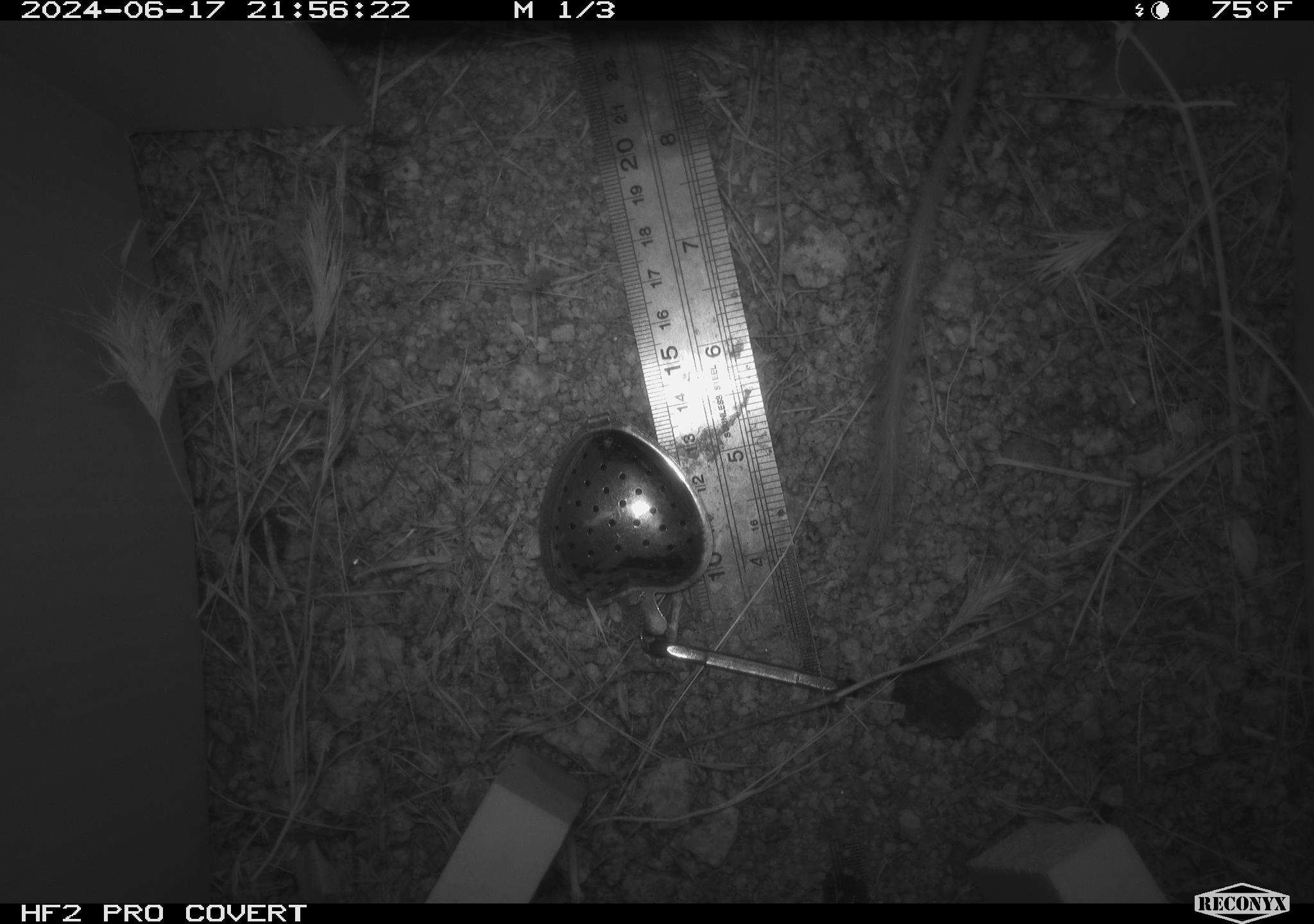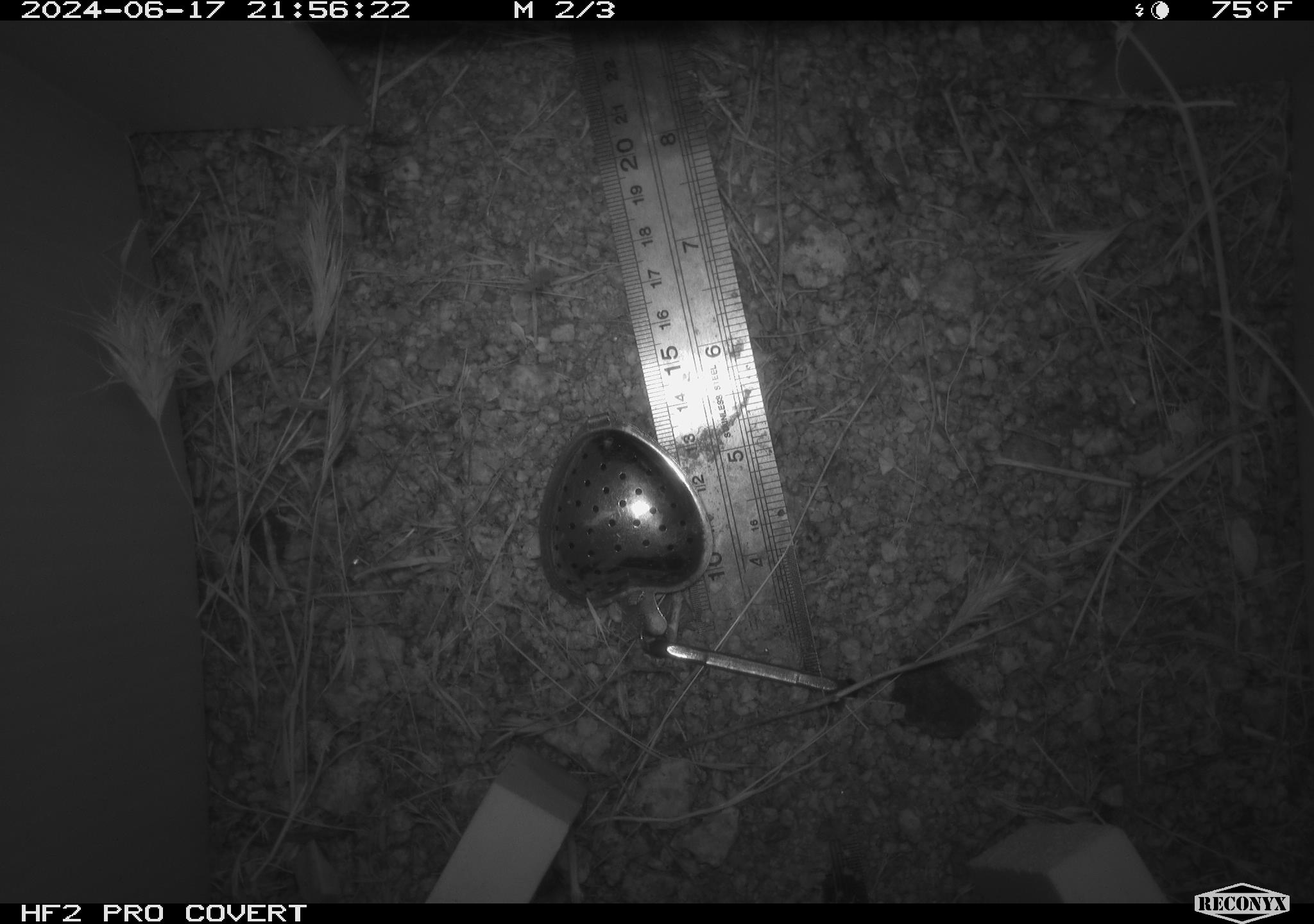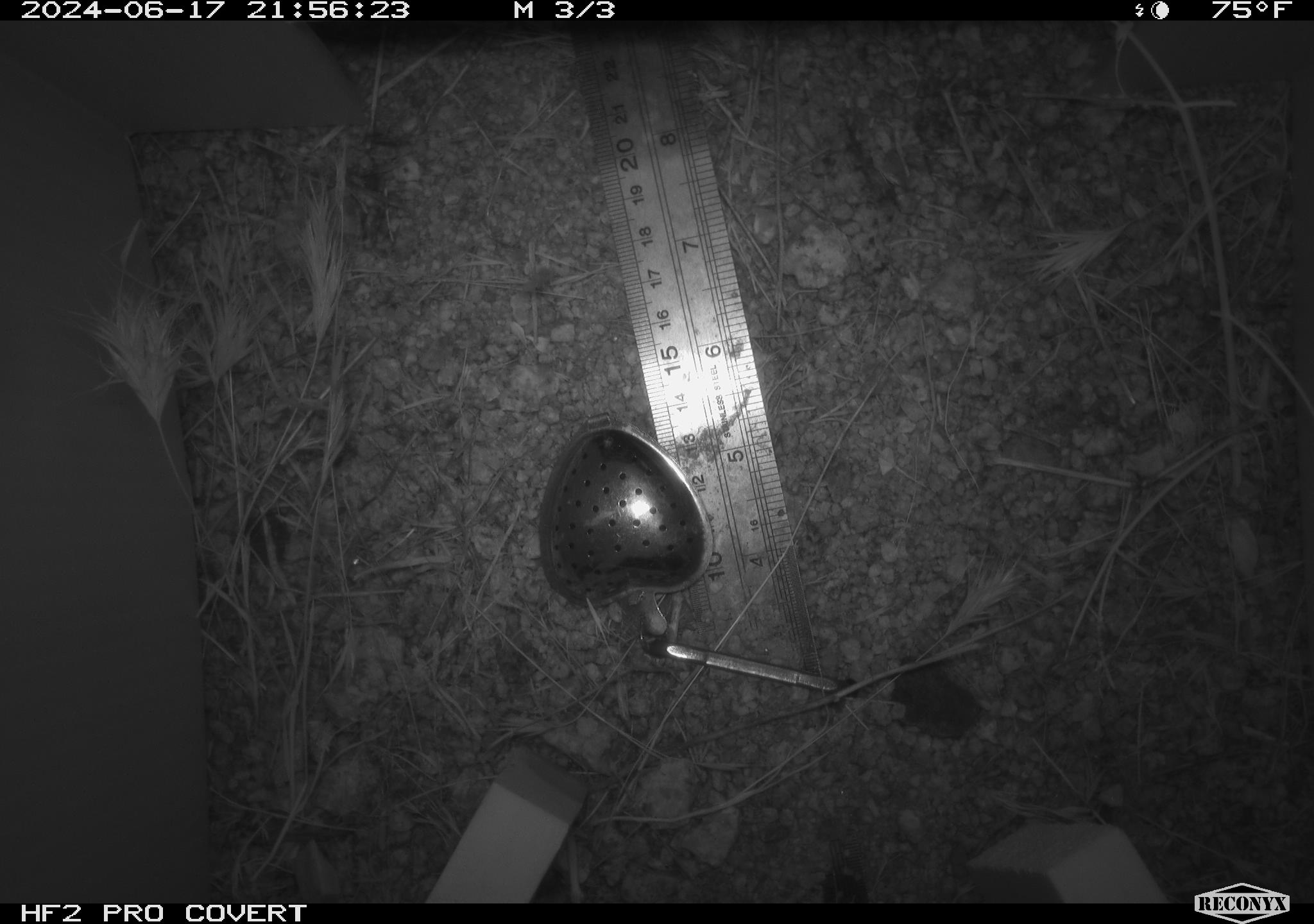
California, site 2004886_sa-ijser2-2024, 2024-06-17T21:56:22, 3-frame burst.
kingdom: Animalia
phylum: Chordata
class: Mammalia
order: Rodentia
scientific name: Rodentia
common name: woodrat or rat or mouse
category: woodrat or rat or mouse species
Woodrat or rat or mouse species (woodrat or rat or mouse) (Rodentia).